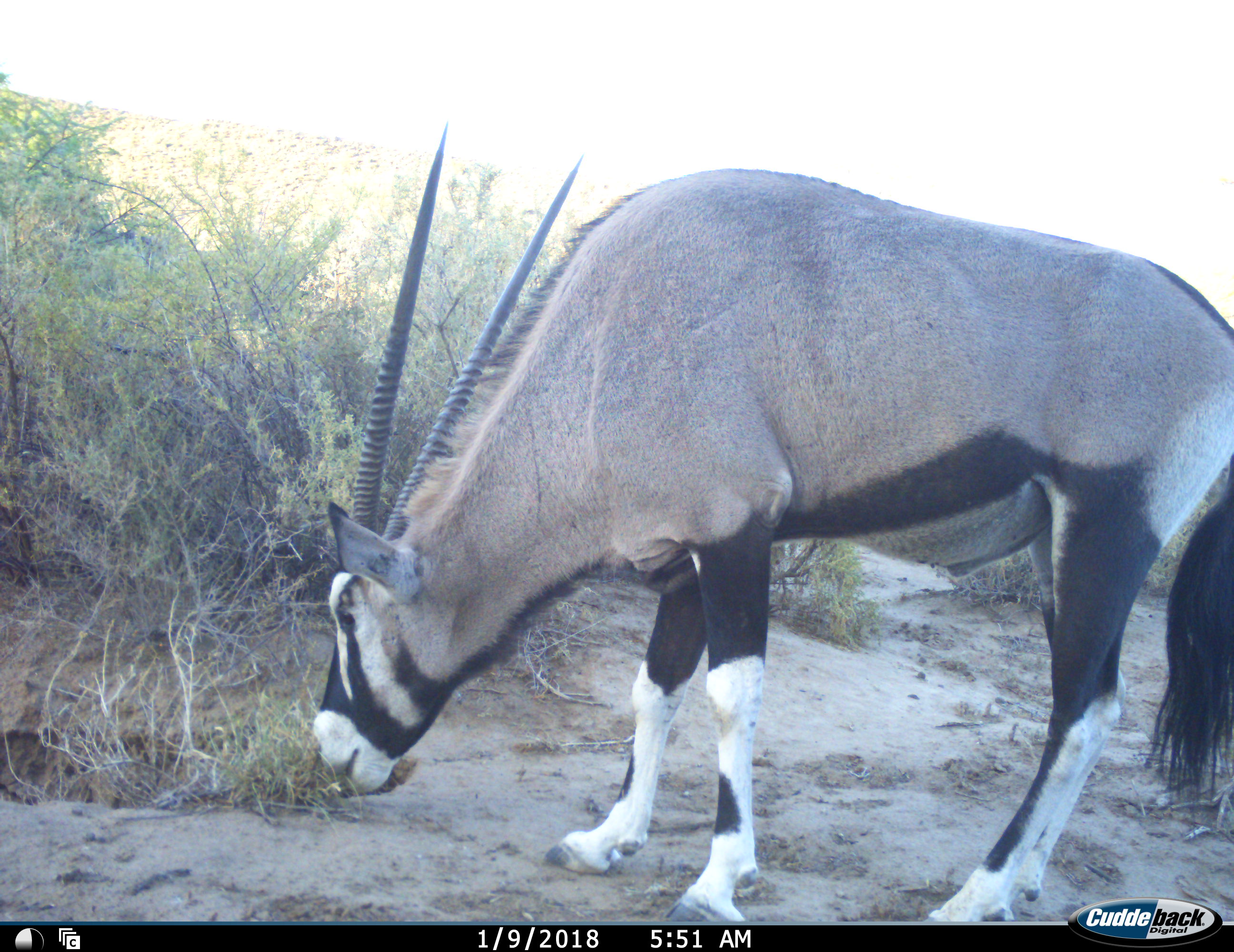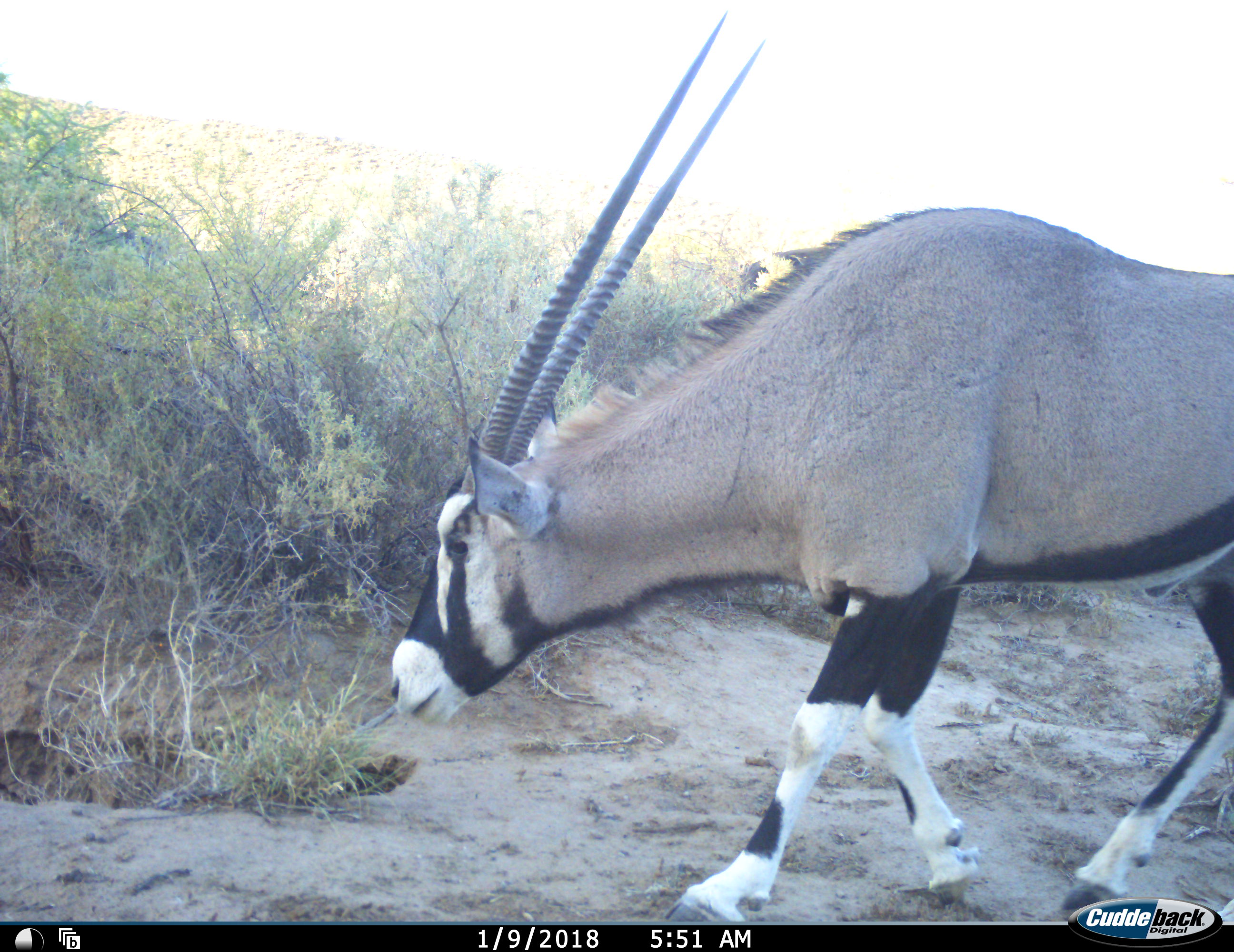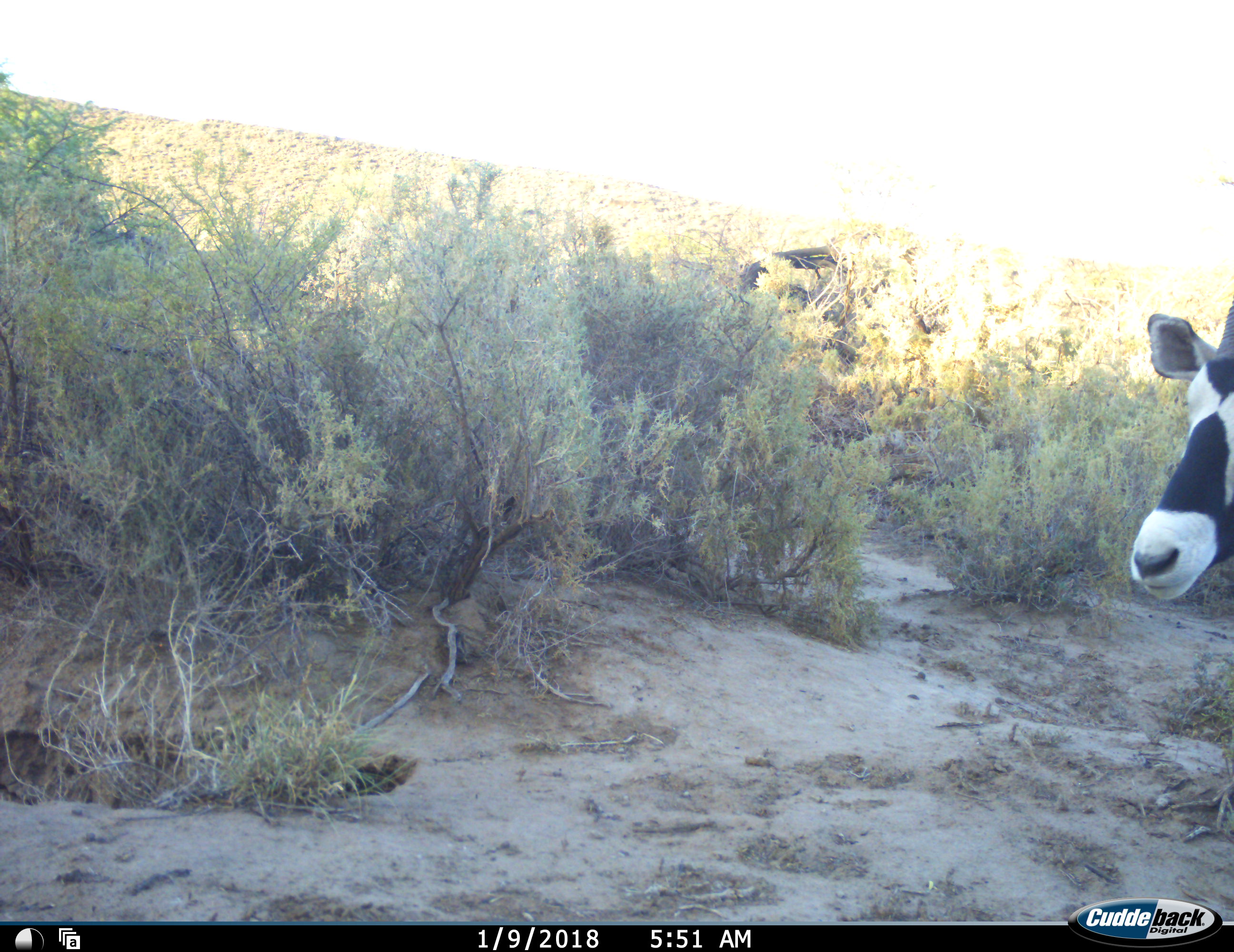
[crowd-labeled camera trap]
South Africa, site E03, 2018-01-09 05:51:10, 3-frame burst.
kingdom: Animalia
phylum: Chordata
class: Mammalia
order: Artiodactyla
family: Bovidae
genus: Oryx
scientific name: Oryx gazella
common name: gemsbok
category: gemsbokoryx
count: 1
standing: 20%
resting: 0%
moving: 80%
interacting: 0%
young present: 0%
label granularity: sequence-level